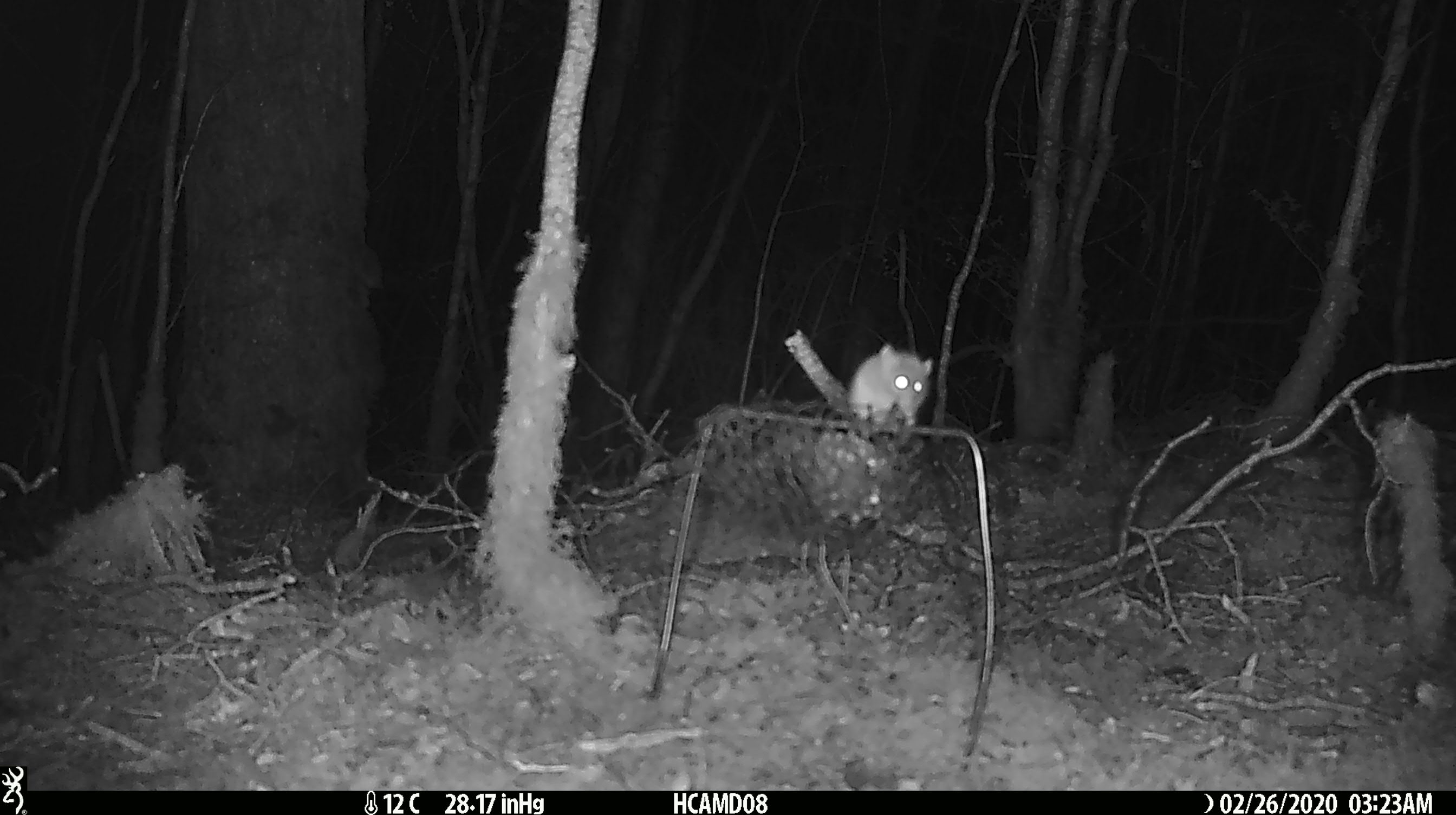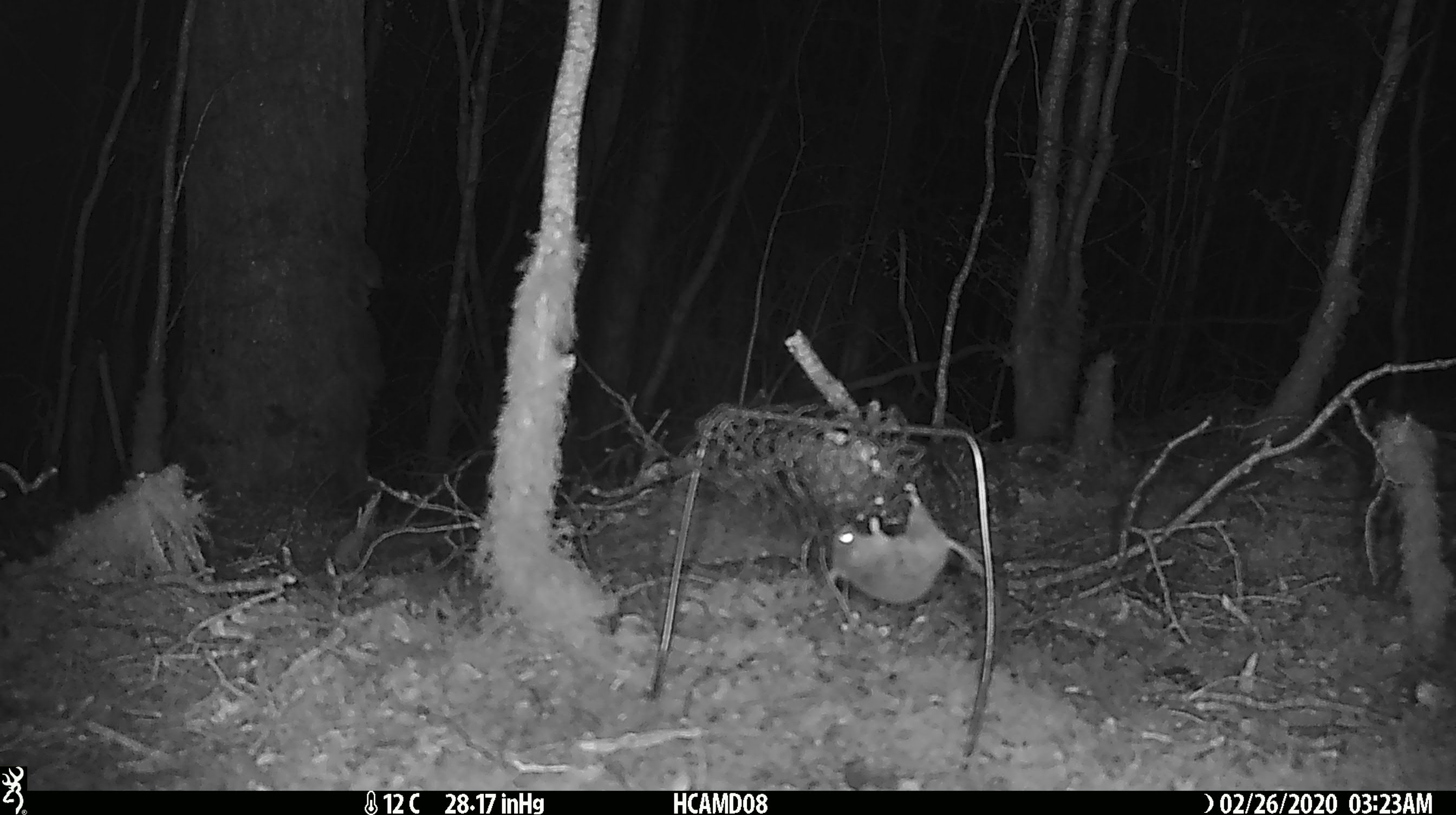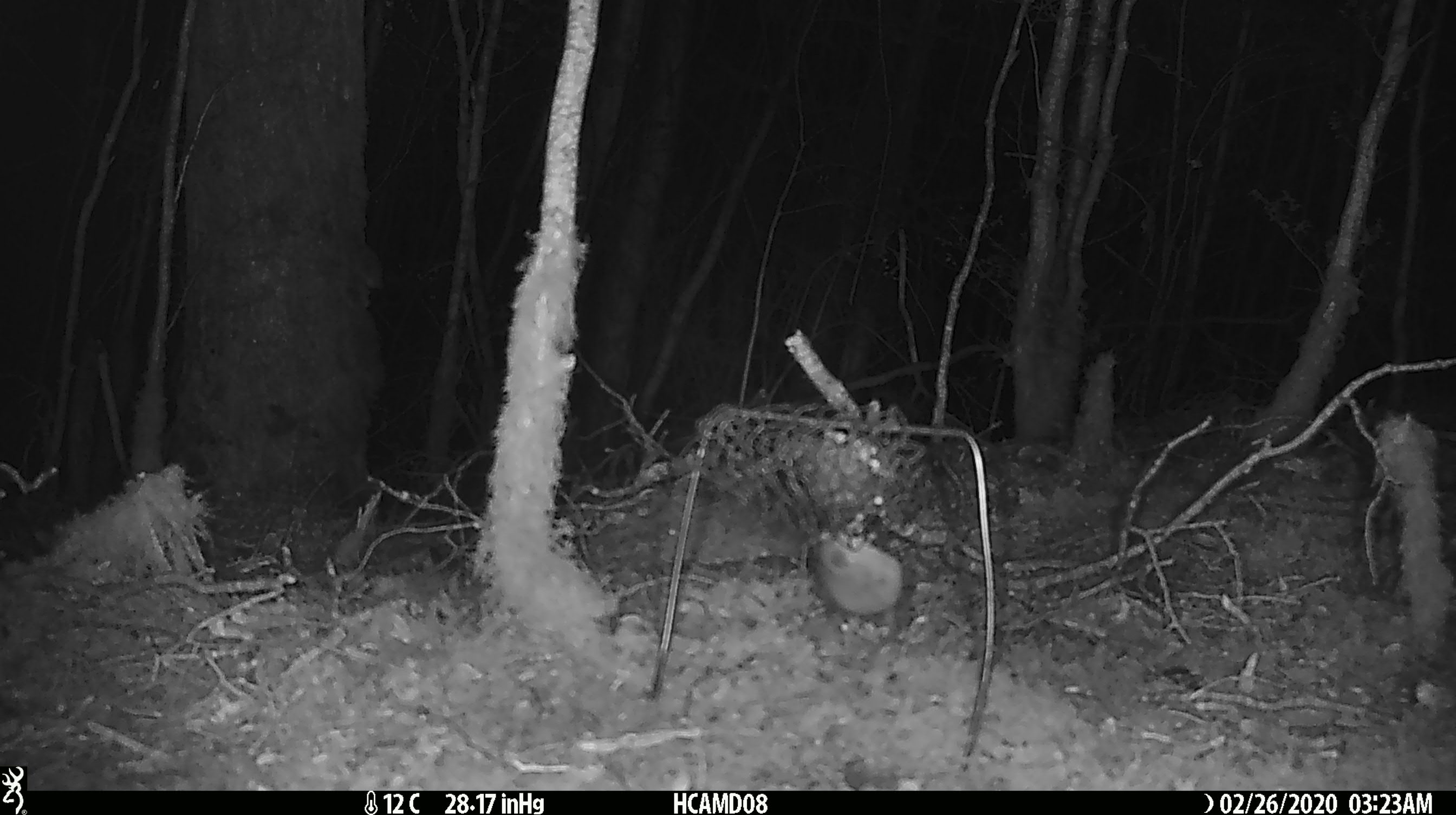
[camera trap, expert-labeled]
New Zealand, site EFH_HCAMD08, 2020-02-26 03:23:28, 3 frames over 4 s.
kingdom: Animalia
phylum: Chordata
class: Mammalia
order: Rodentia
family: Muridae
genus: Mus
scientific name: Mus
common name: mouse